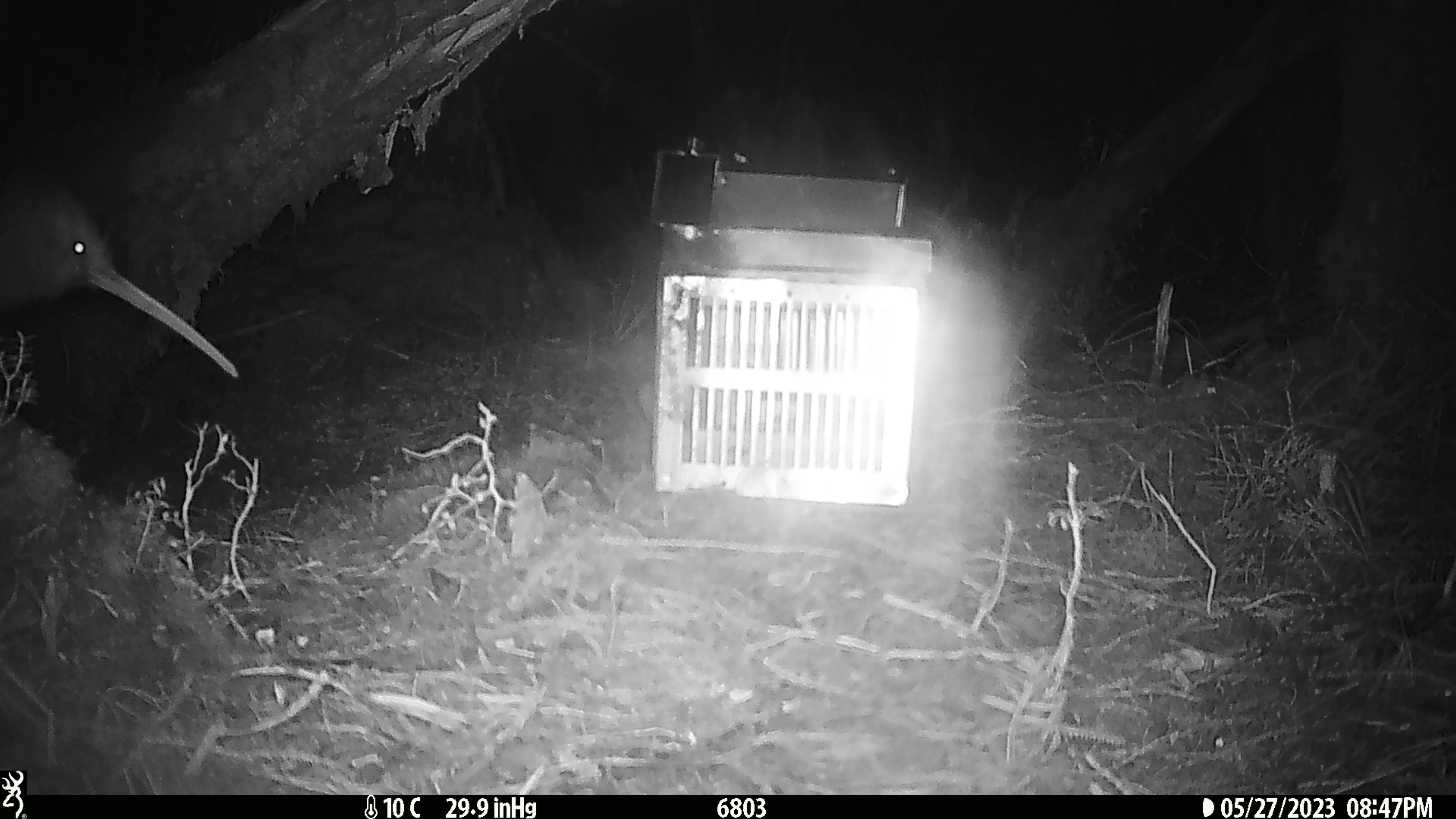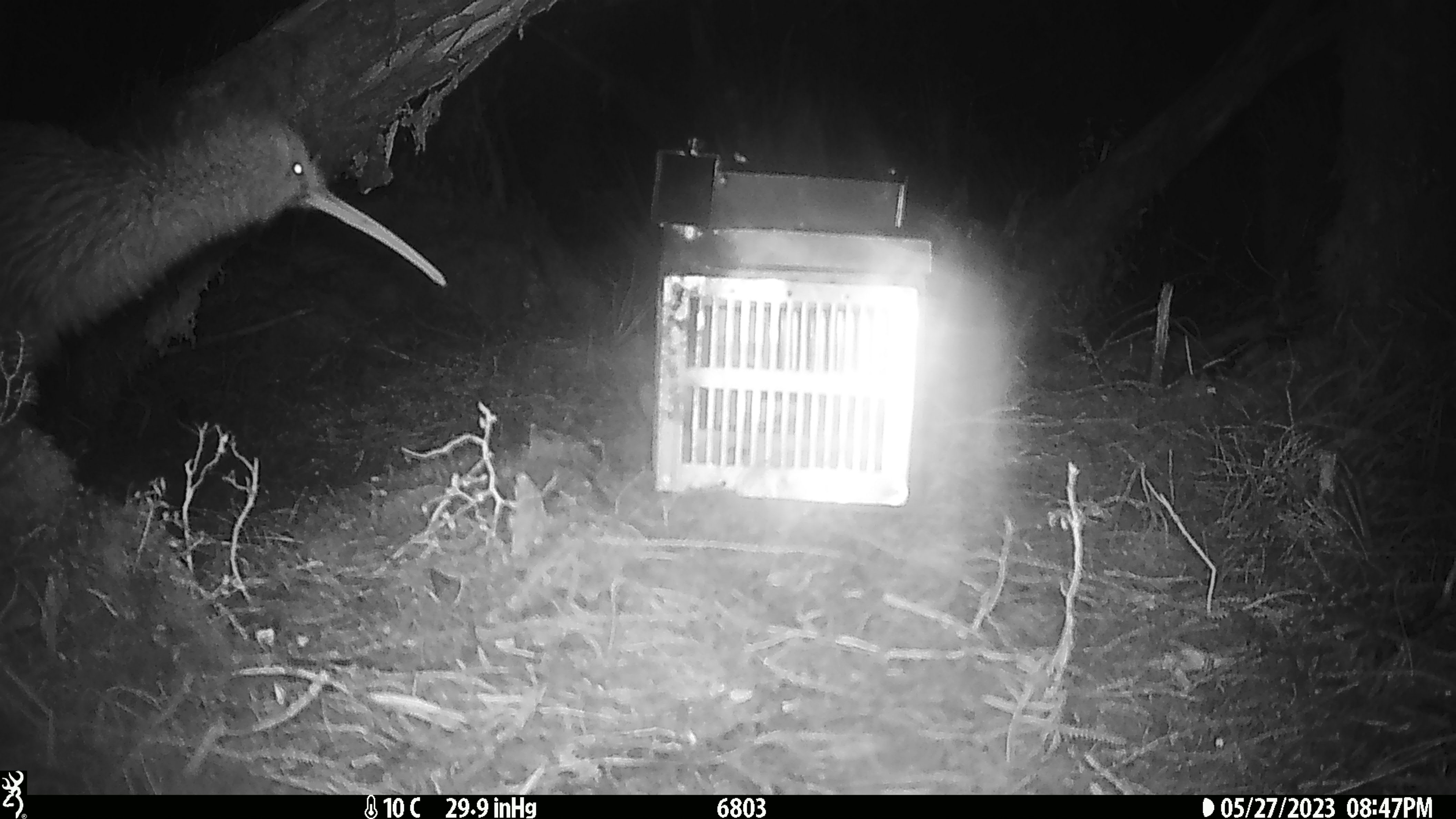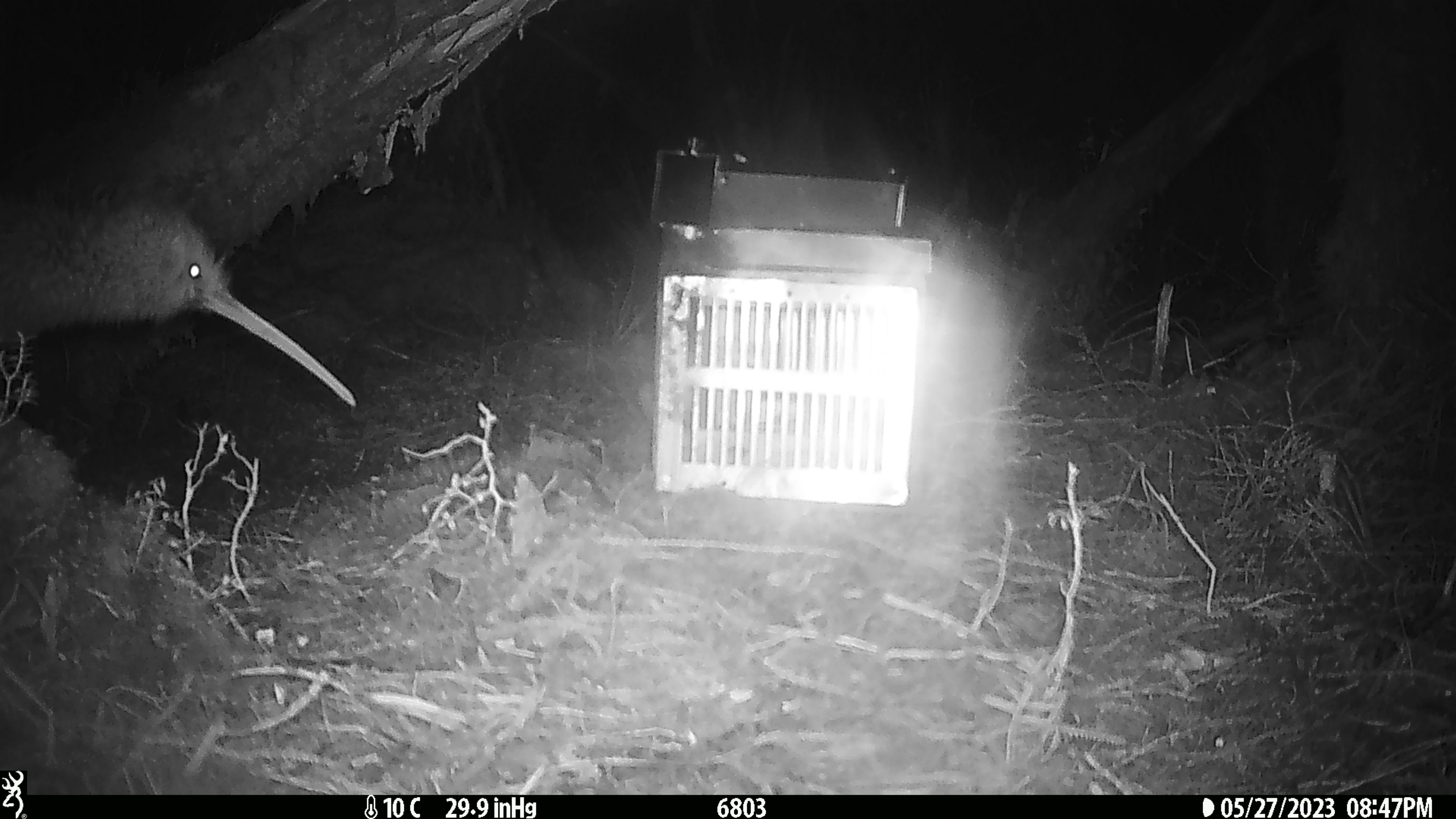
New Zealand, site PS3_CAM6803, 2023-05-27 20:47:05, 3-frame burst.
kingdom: Animalia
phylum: Chordata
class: Aves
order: Apterygiformes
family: Apterygidae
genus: Apteryx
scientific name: Apteryx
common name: kiwi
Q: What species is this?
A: Kiwi (Apteryx).